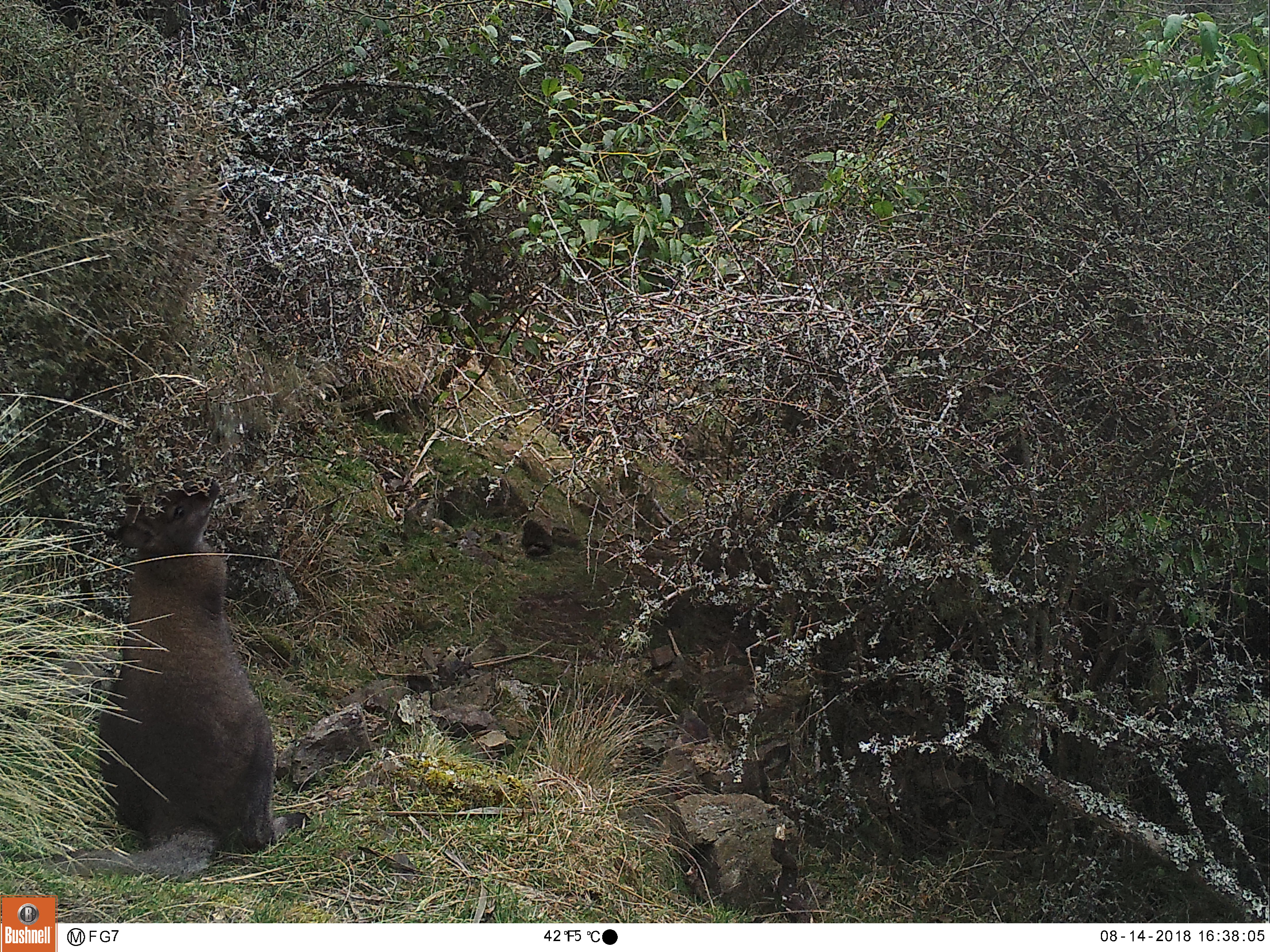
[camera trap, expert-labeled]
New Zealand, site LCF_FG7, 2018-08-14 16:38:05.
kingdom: Animalia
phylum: Chordata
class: Mammalia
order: Diprotodontia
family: Macropodidae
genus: Notamacropus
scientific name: Notamacropus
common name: wallaby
Wallaby (Notamacropus).